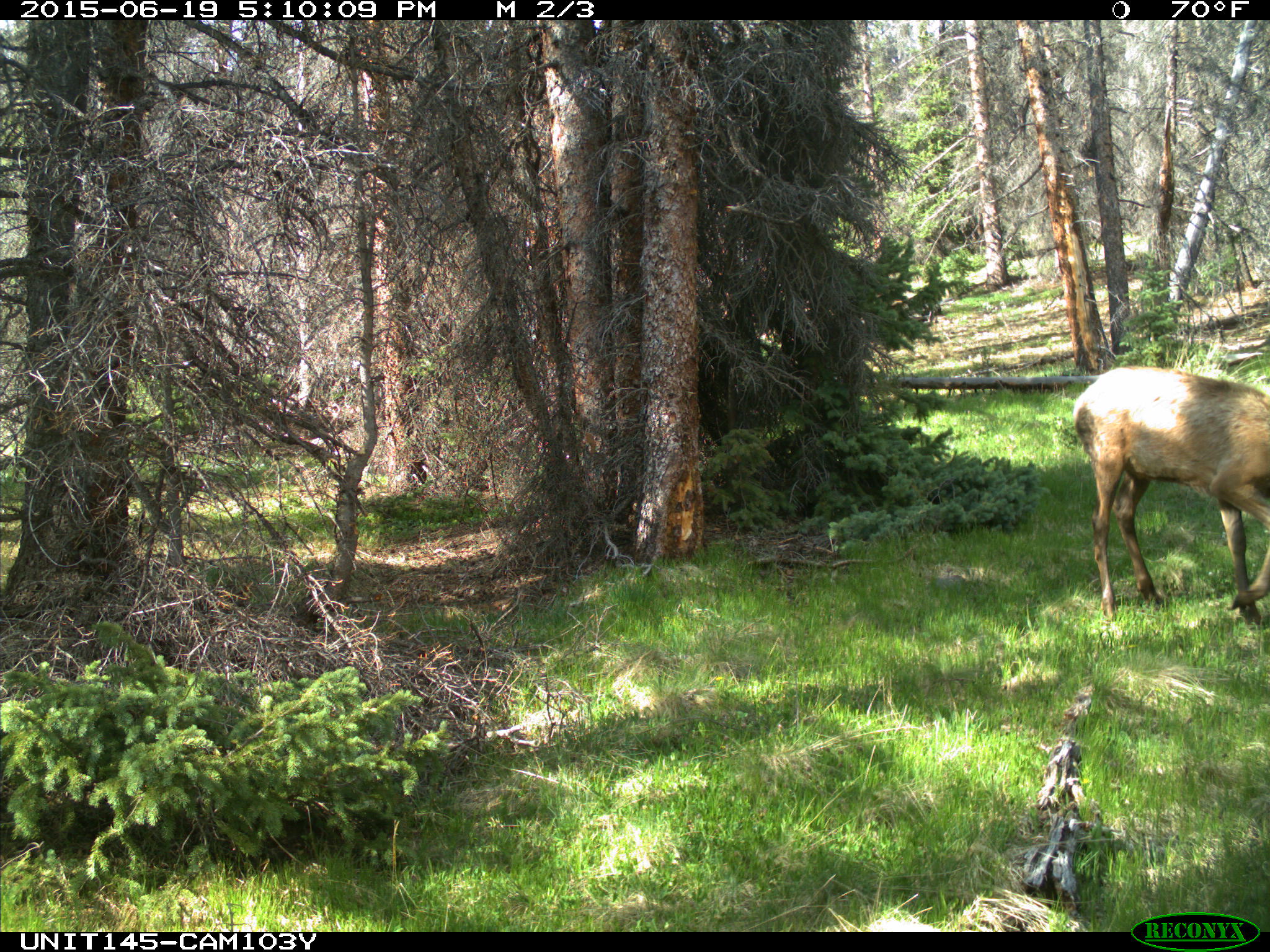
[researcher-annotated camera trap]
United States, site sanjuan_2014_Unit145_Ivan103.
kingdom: Animalia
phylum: Chordata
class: Mammalia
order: Artiodactyla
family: Cervidae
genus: Cervus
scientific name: Cervus elaphus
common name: red deer